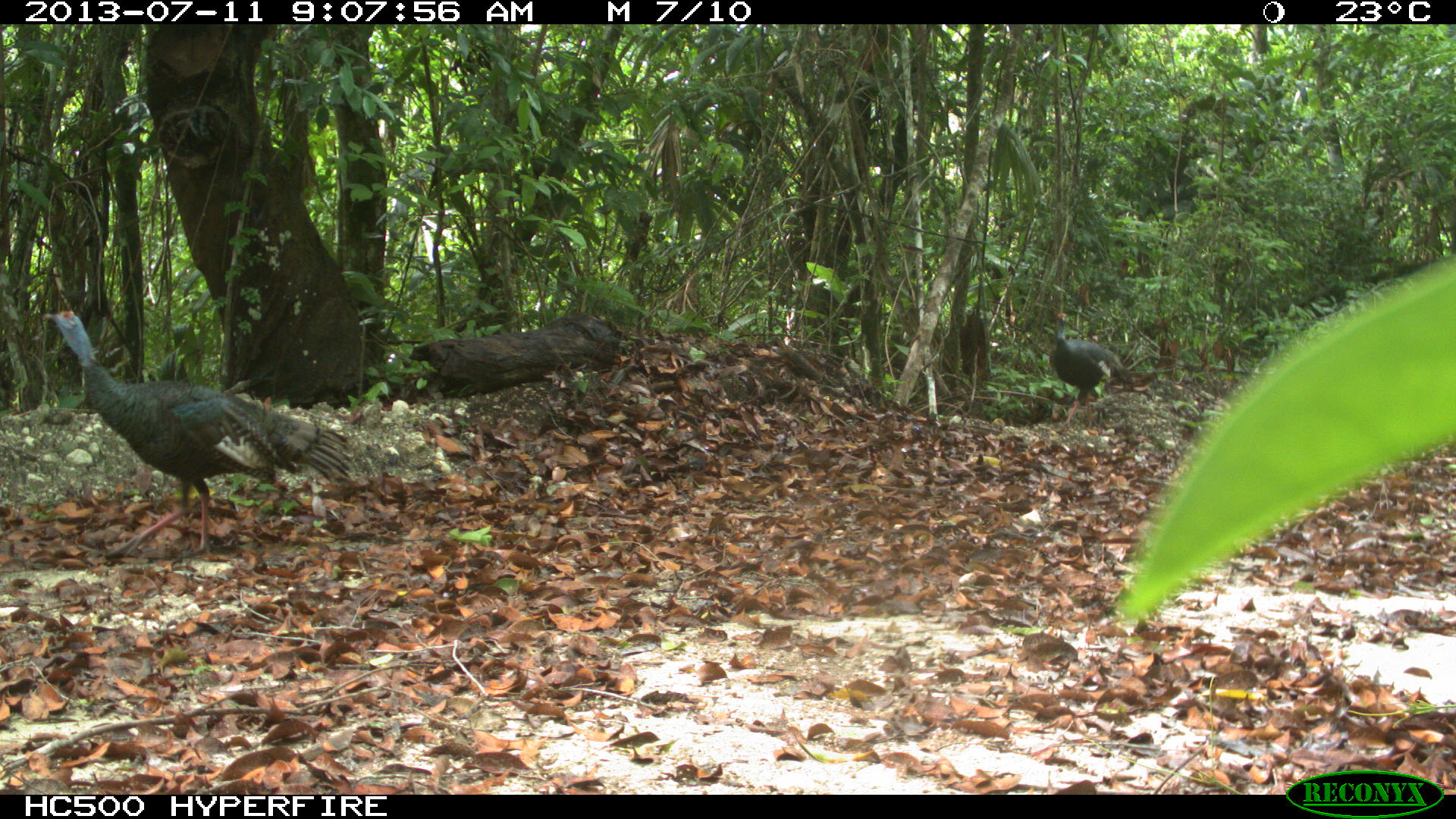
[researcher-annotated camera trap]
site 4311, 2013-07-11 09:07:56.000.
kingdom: Animalia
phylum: Chordata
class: Aves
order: Galliformes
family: Phasianidae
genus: Meleagris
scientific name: Meleagris ocellata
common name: ocellated turkey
Meleagris ocellata (ocellated turkey), count 2.